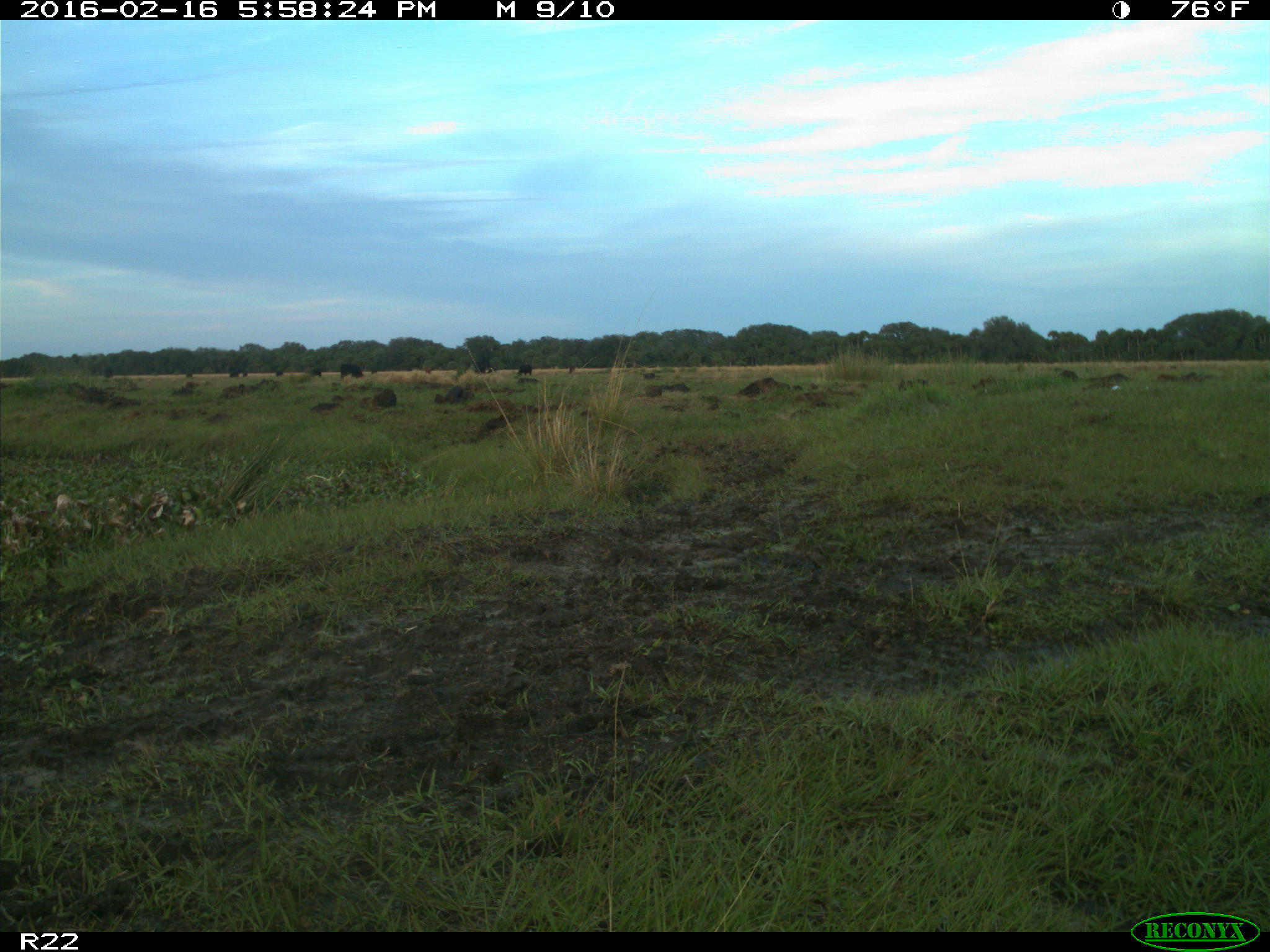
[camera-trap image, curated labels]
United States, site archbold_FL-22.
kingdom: Animalia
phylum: Chordata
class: Mammalia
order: Artiodactyla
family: Bovidae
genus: Bos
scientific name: Bos taurus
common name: domestic cow